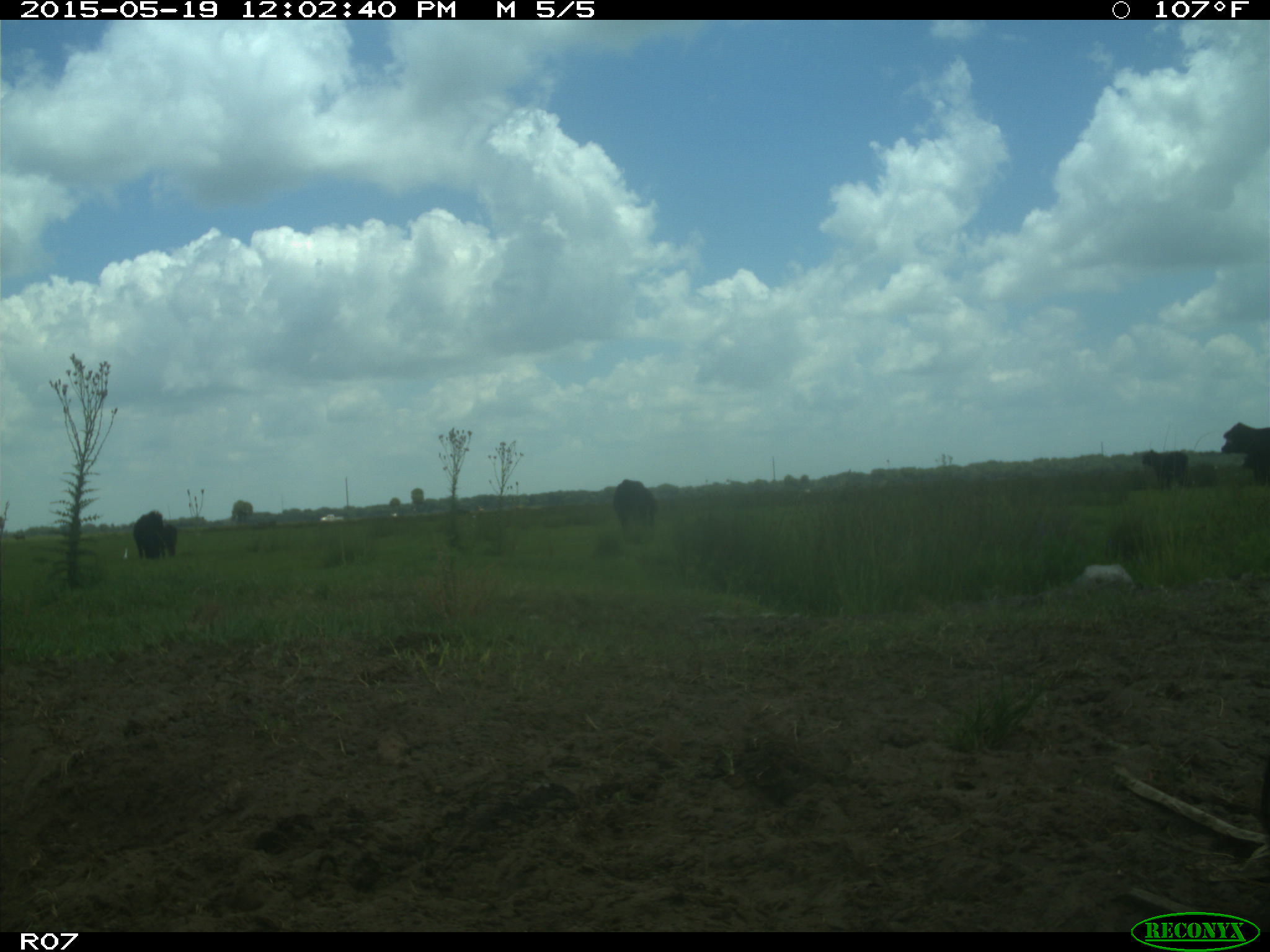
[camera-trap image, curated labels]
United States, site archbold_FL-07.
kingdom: Animalia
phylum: Chordata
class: Mammalia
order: Artiodactyla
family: Bovidae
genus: Bos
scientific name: Bos taurus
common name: domestic cow